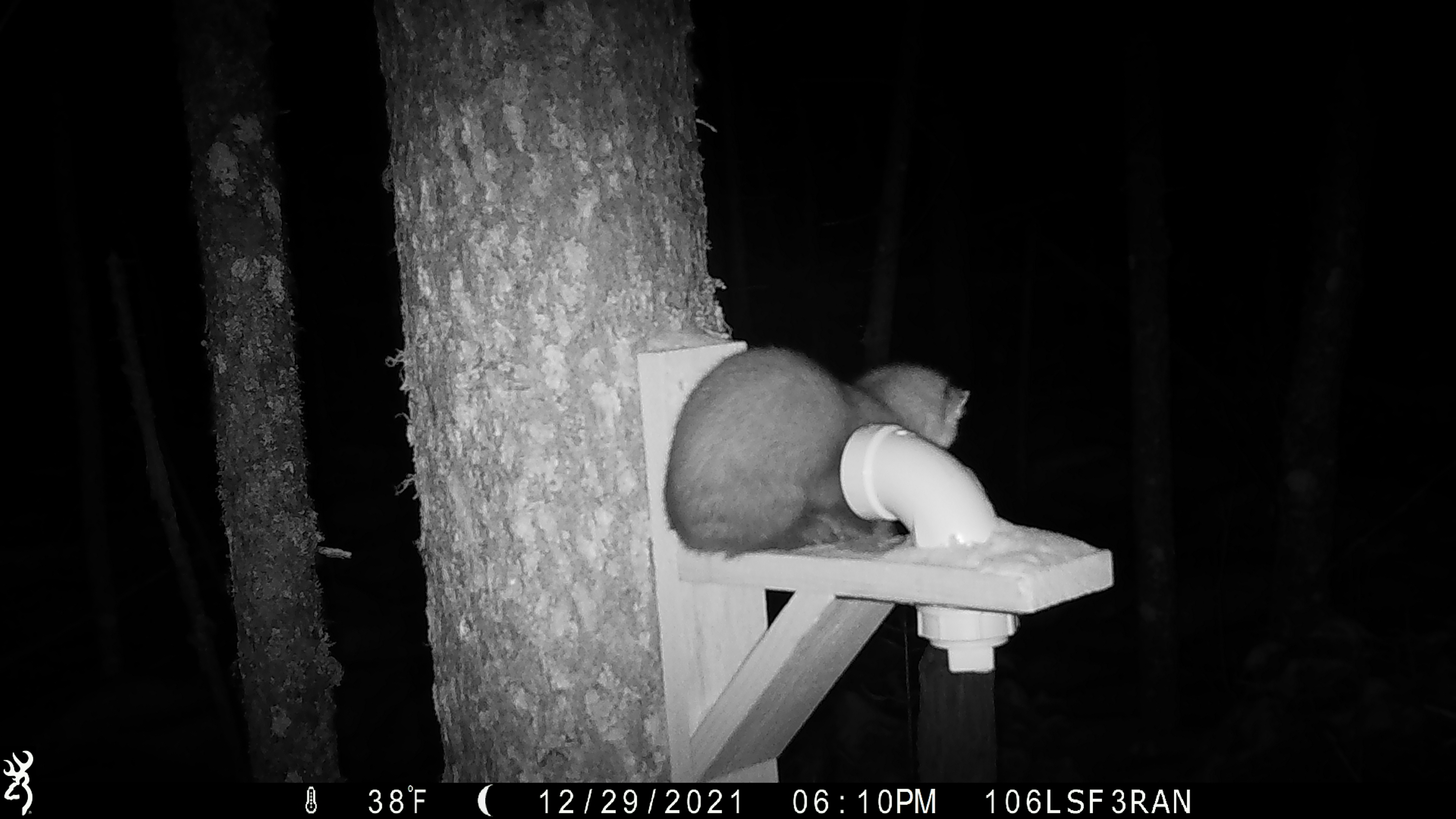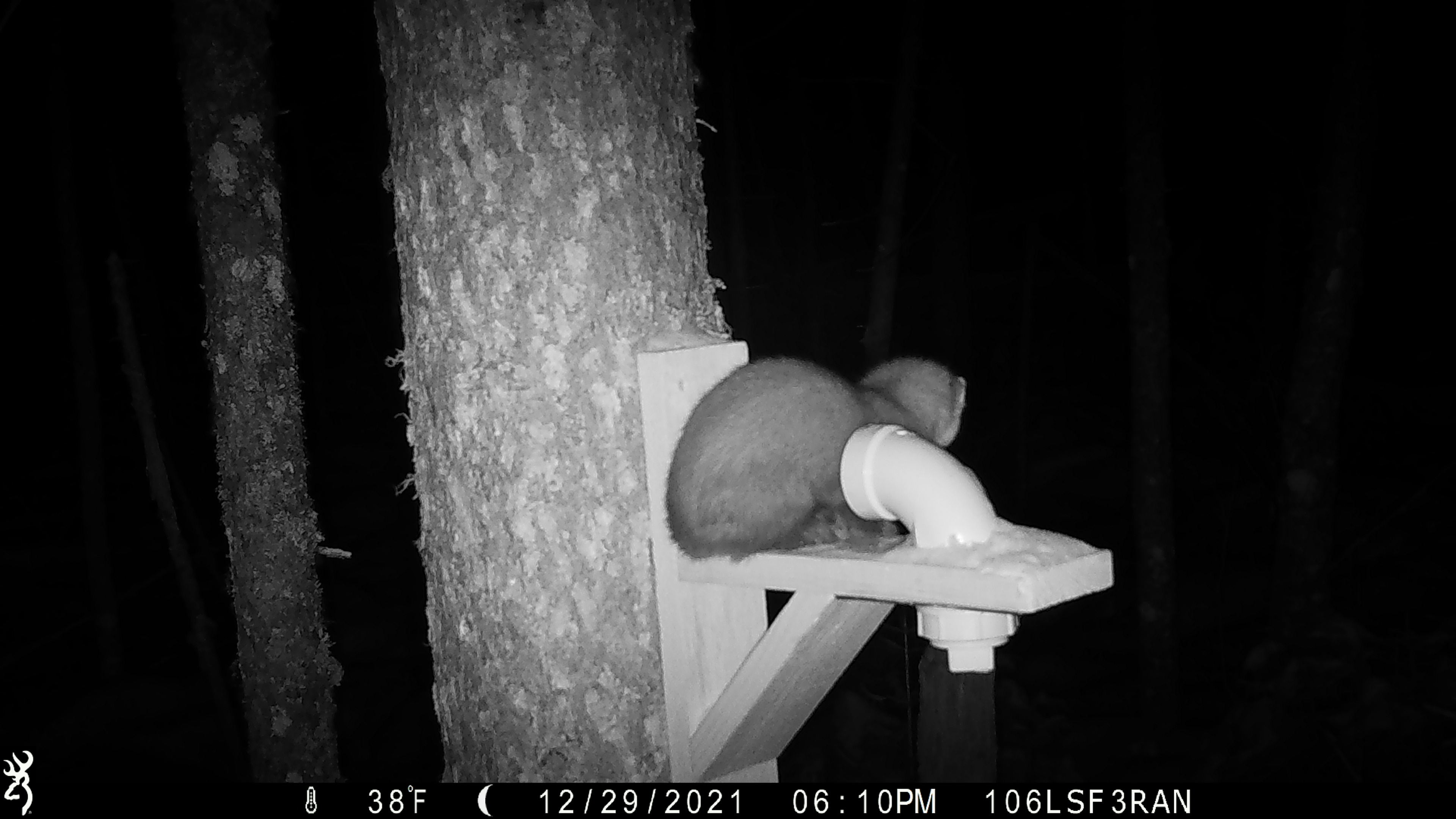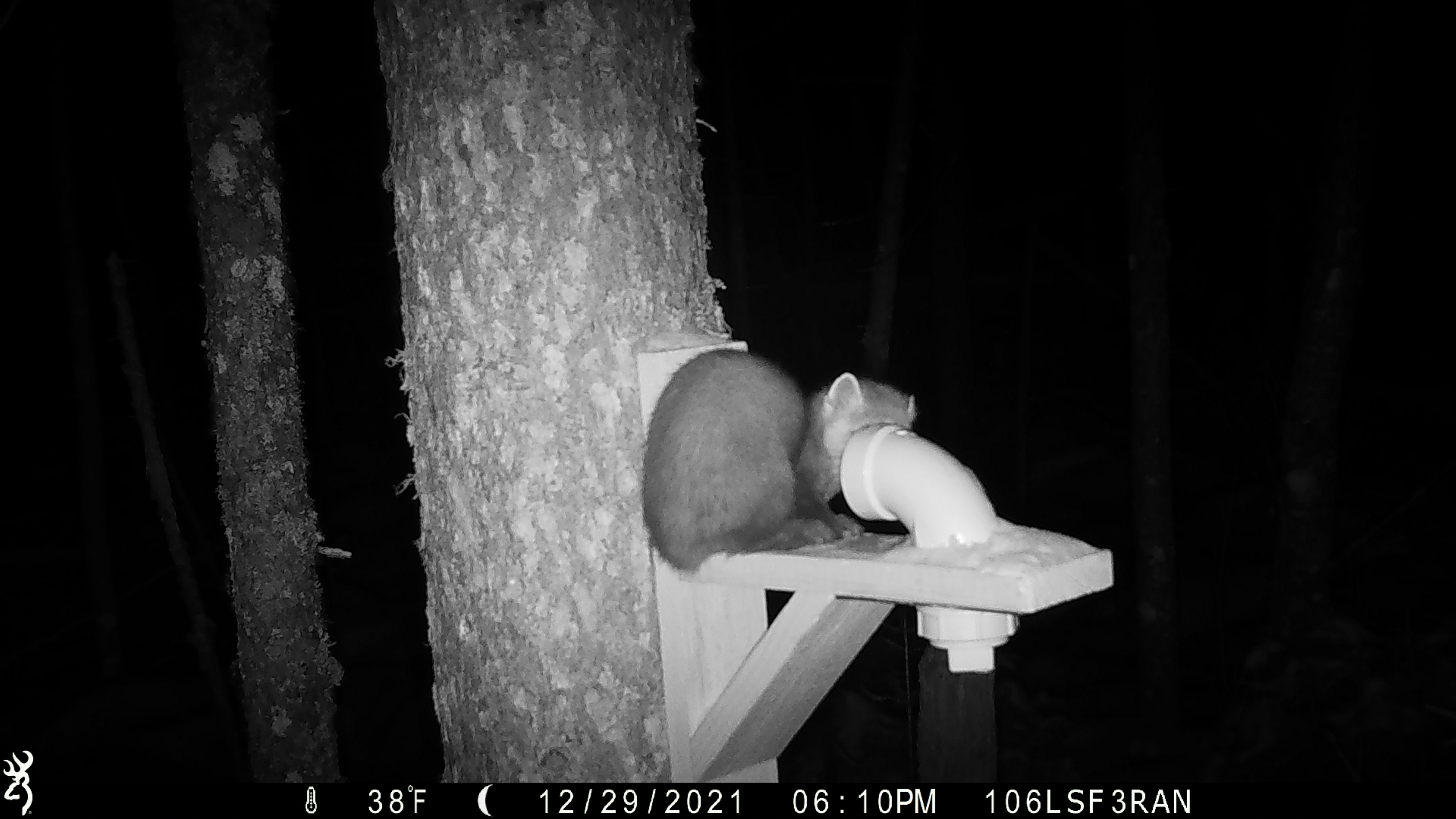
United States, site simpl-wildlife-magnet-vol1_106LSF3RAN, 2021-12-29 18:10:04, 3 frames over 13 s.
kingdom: Animalia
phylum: Chordata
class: Mammalia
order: Carnivora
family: Mustelidae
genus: Martes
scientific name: Martes americana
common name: american marten